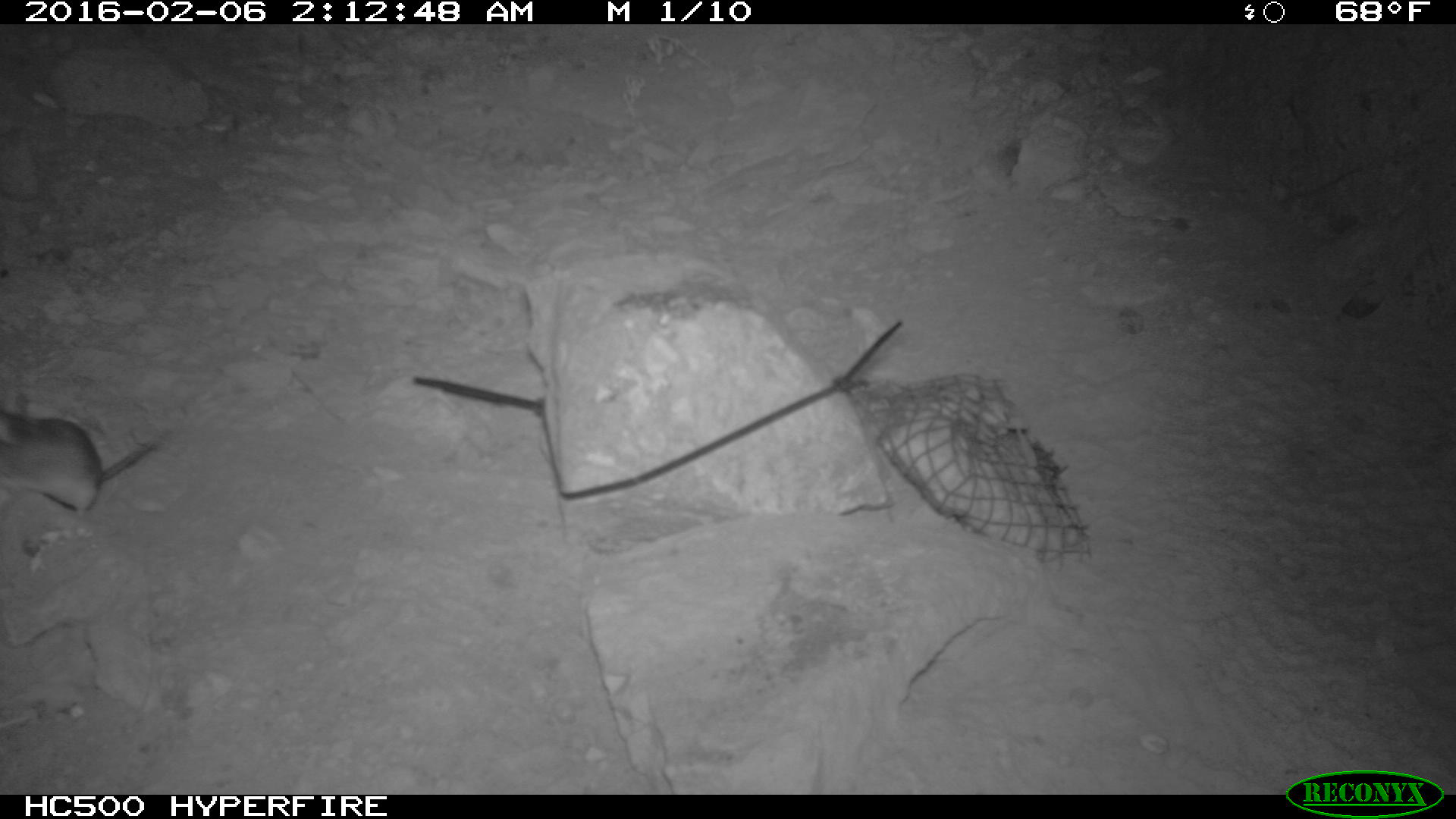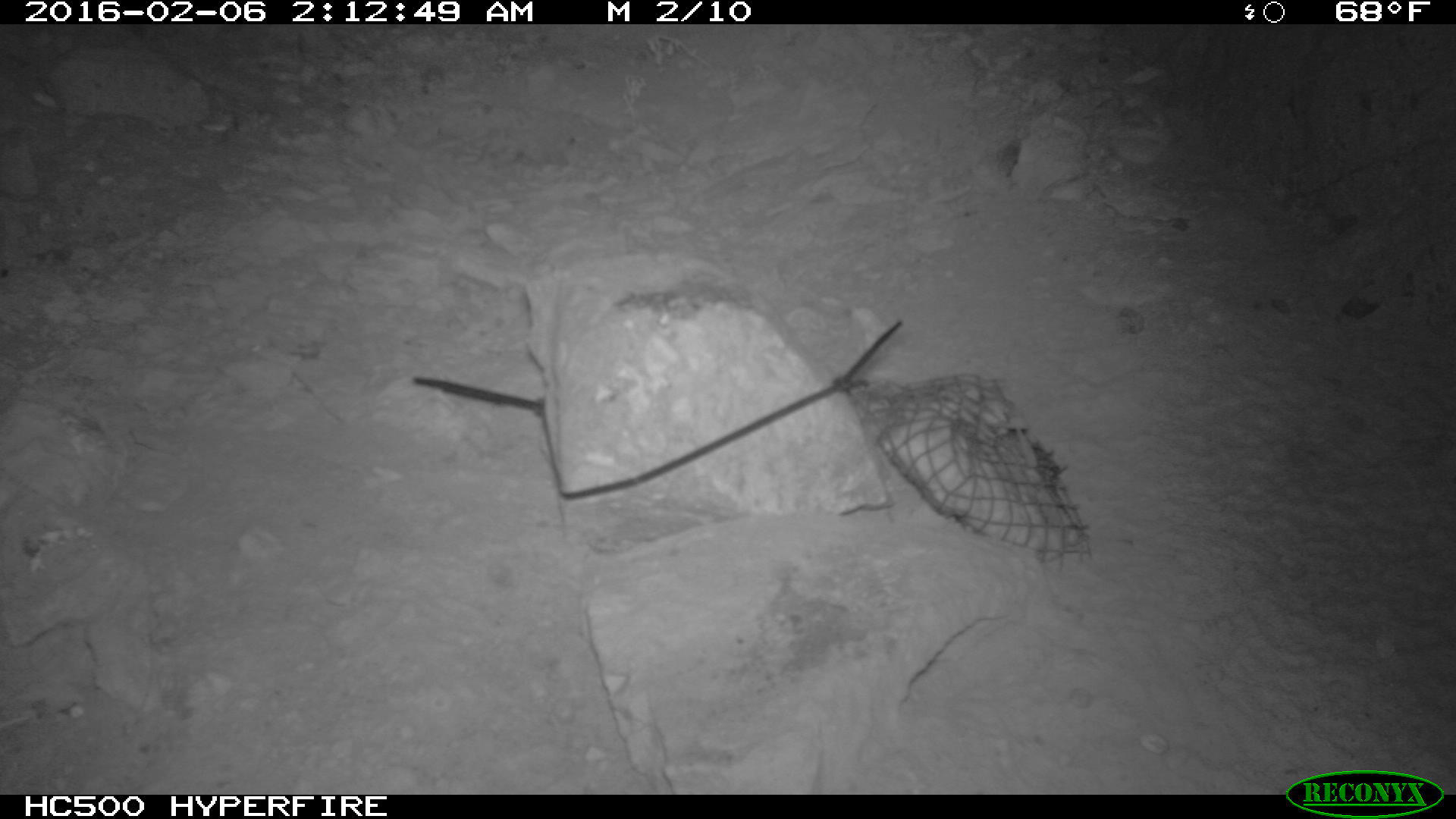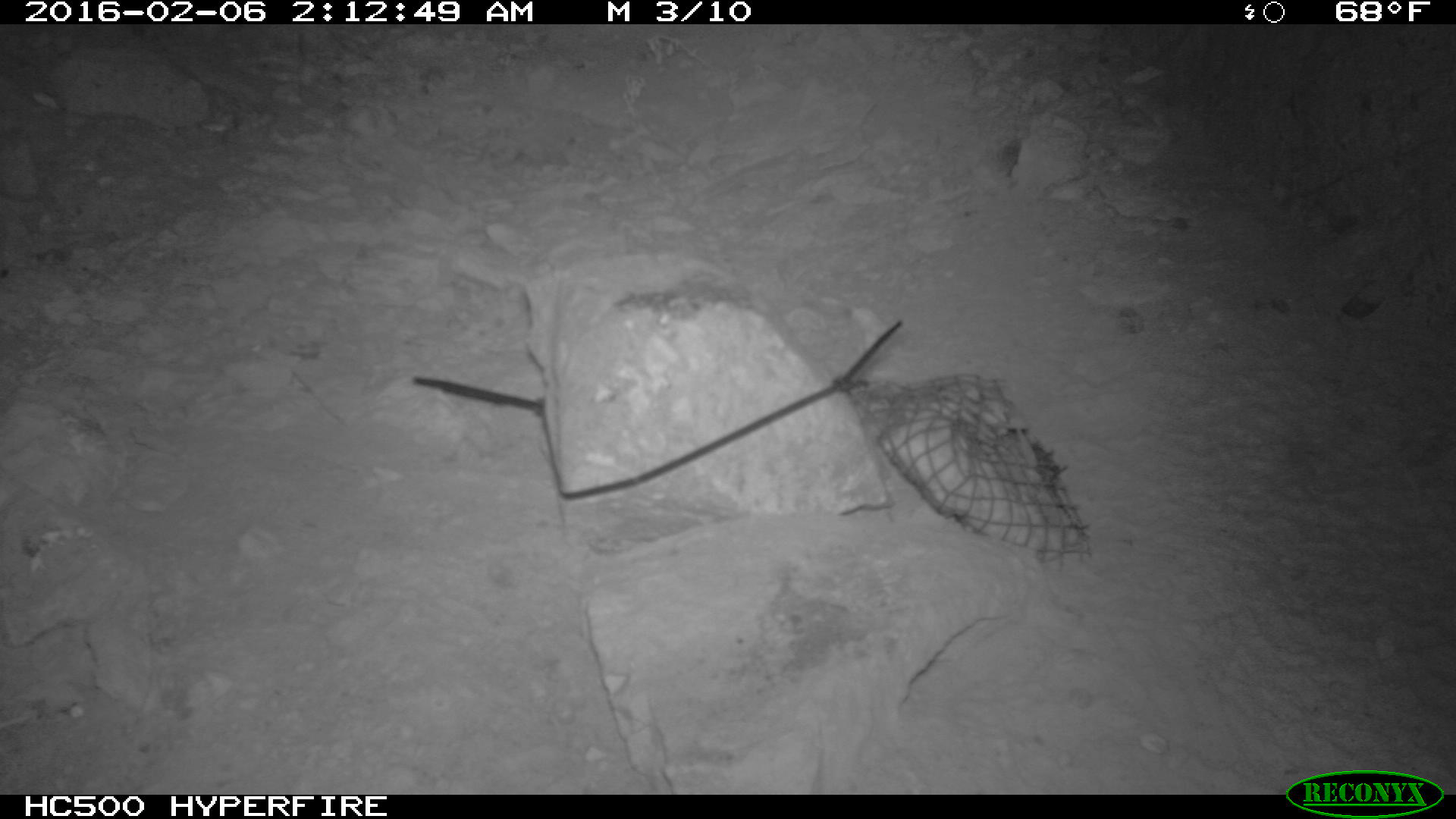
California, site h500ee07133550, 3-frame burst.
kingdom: Animalia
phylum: Chordata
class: Mammalia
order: Rodentia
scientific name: Rodentia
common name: rodent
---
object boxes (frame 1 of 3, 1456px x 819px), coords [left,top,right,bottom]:
rodent: [0,412,170,520]